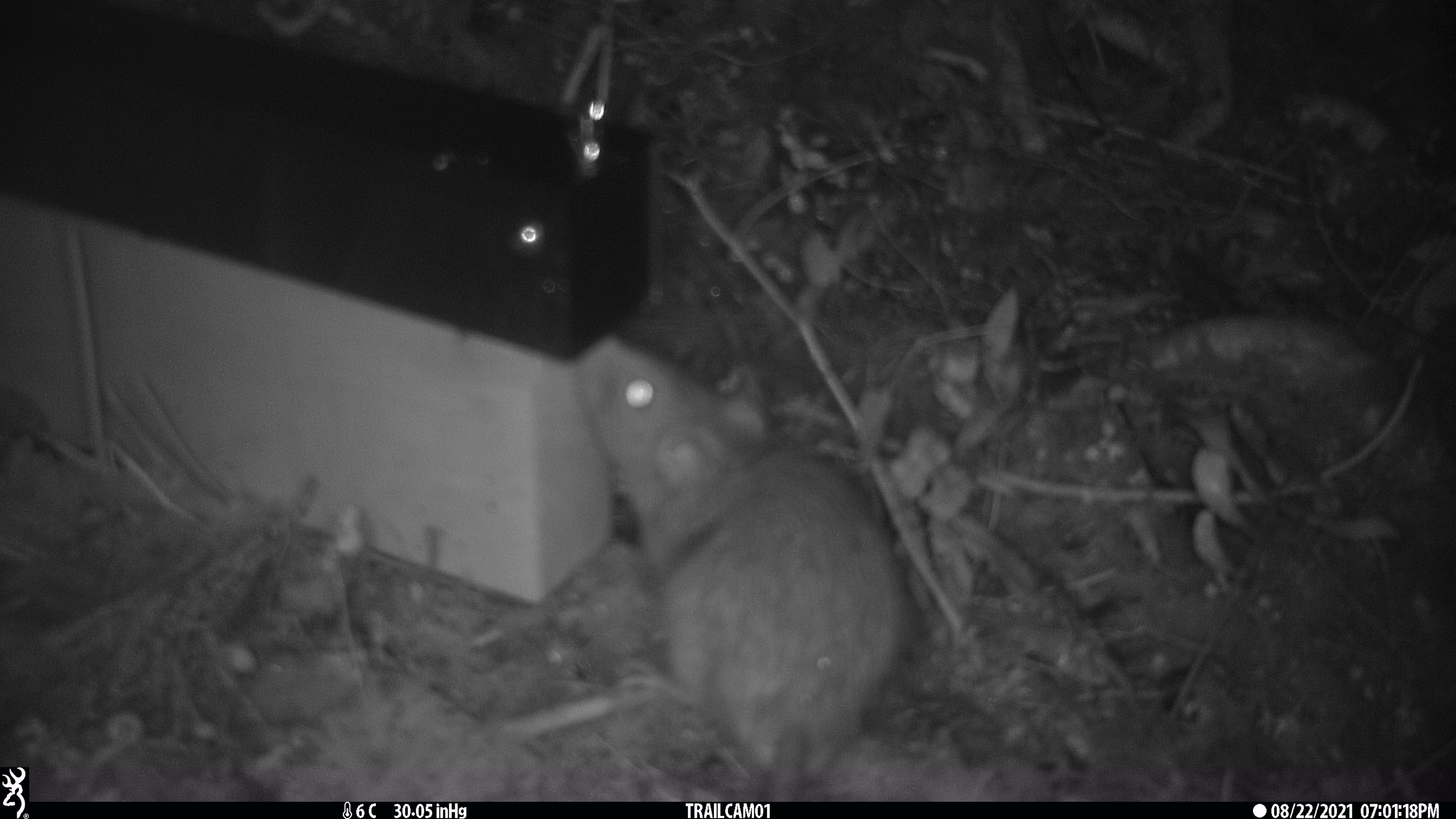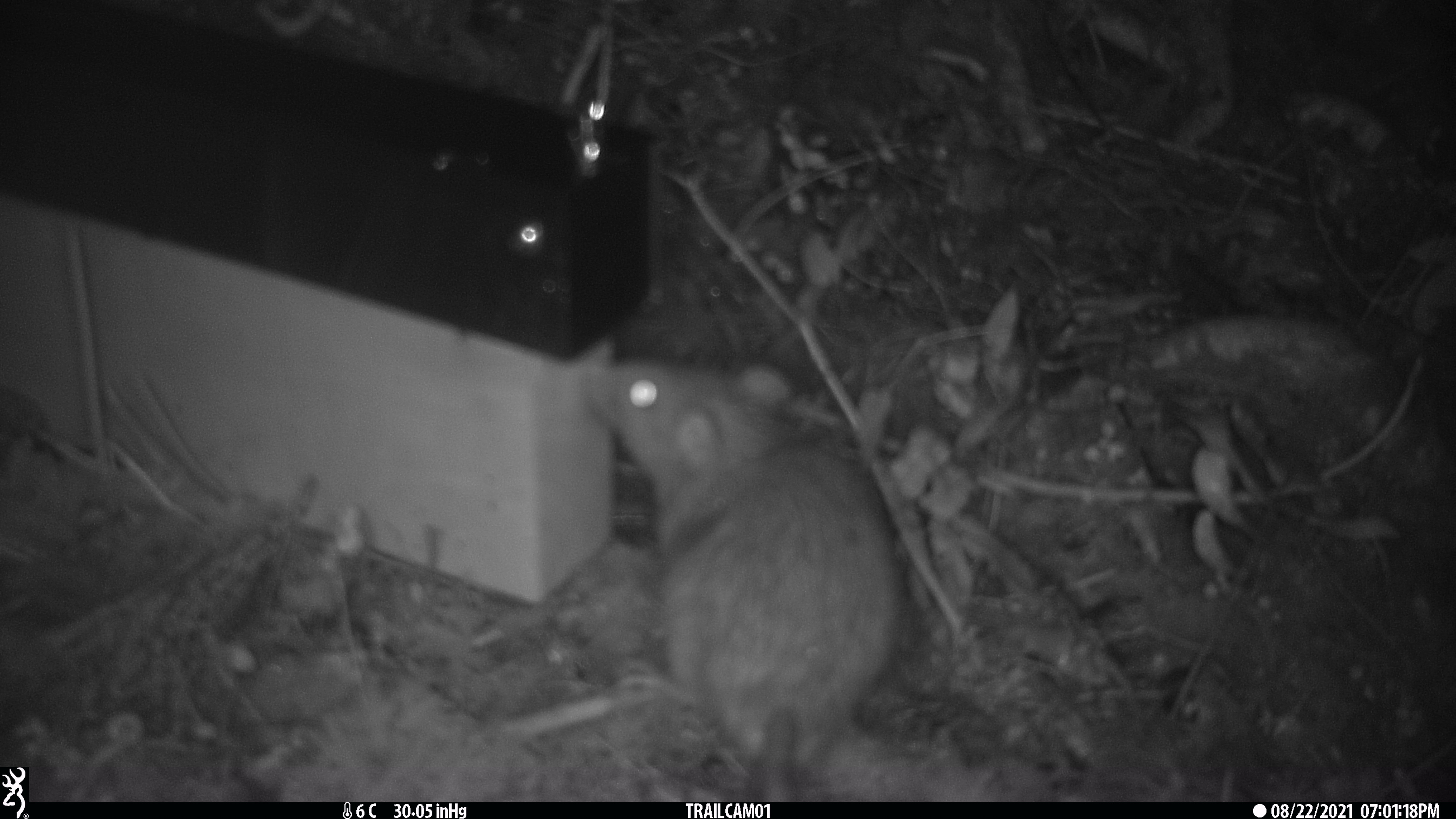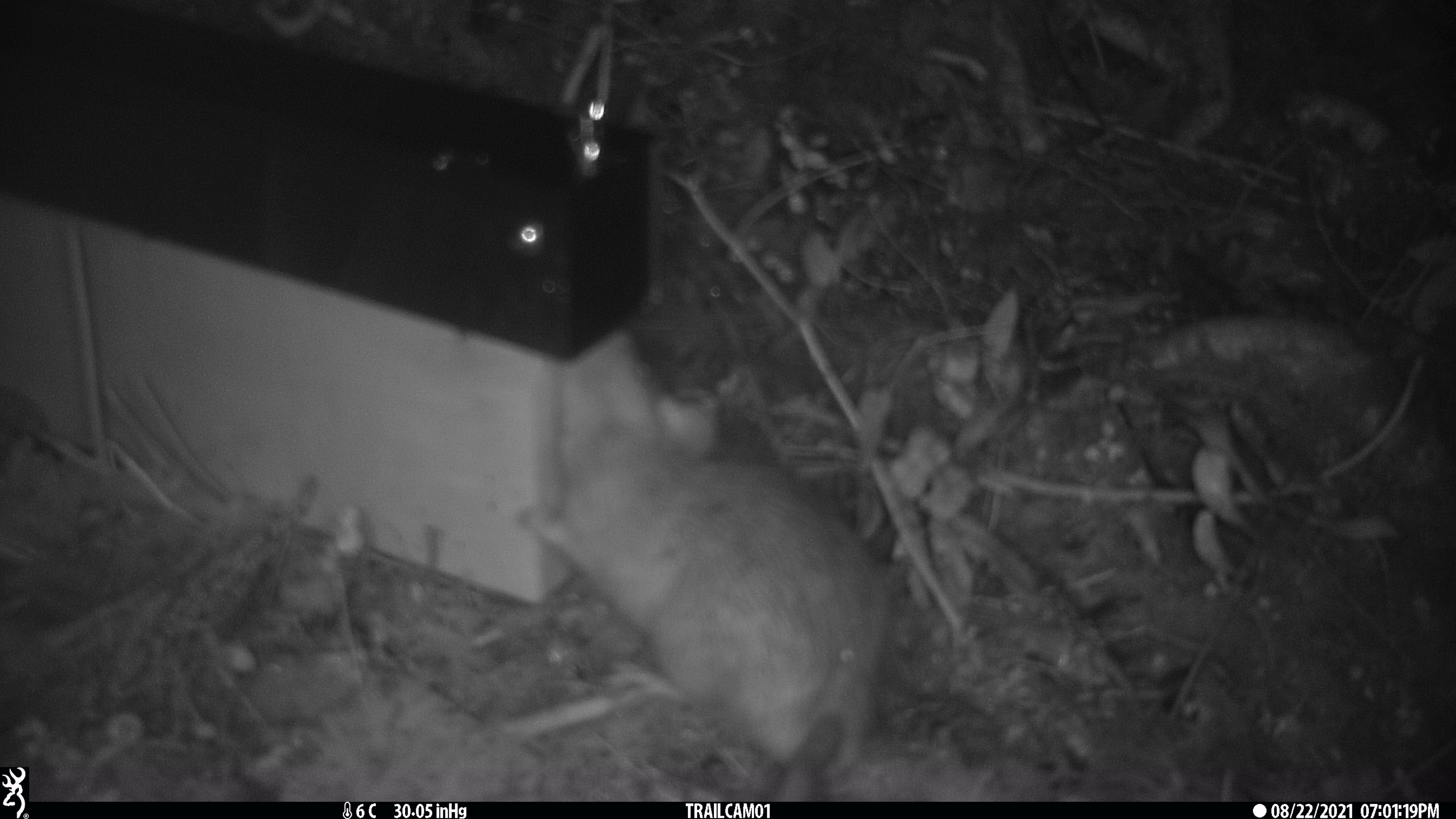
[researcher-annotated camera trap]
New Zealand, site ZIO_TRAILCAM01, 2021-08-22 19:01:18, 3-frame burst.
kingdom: Animalia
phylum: Chordata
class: Mammalia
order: Rodentia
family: Muridae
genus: Rattus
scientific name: Rattus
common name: rat